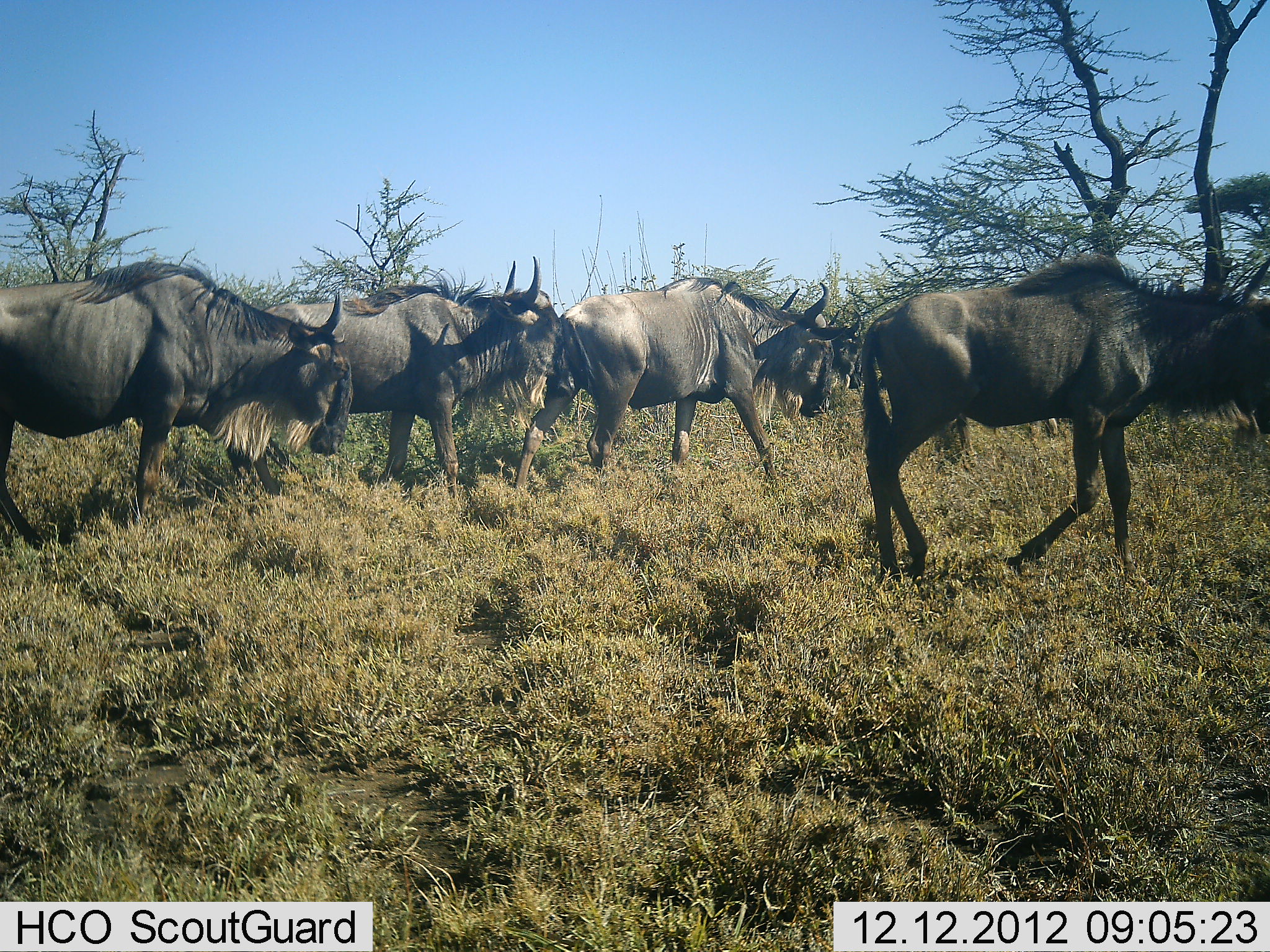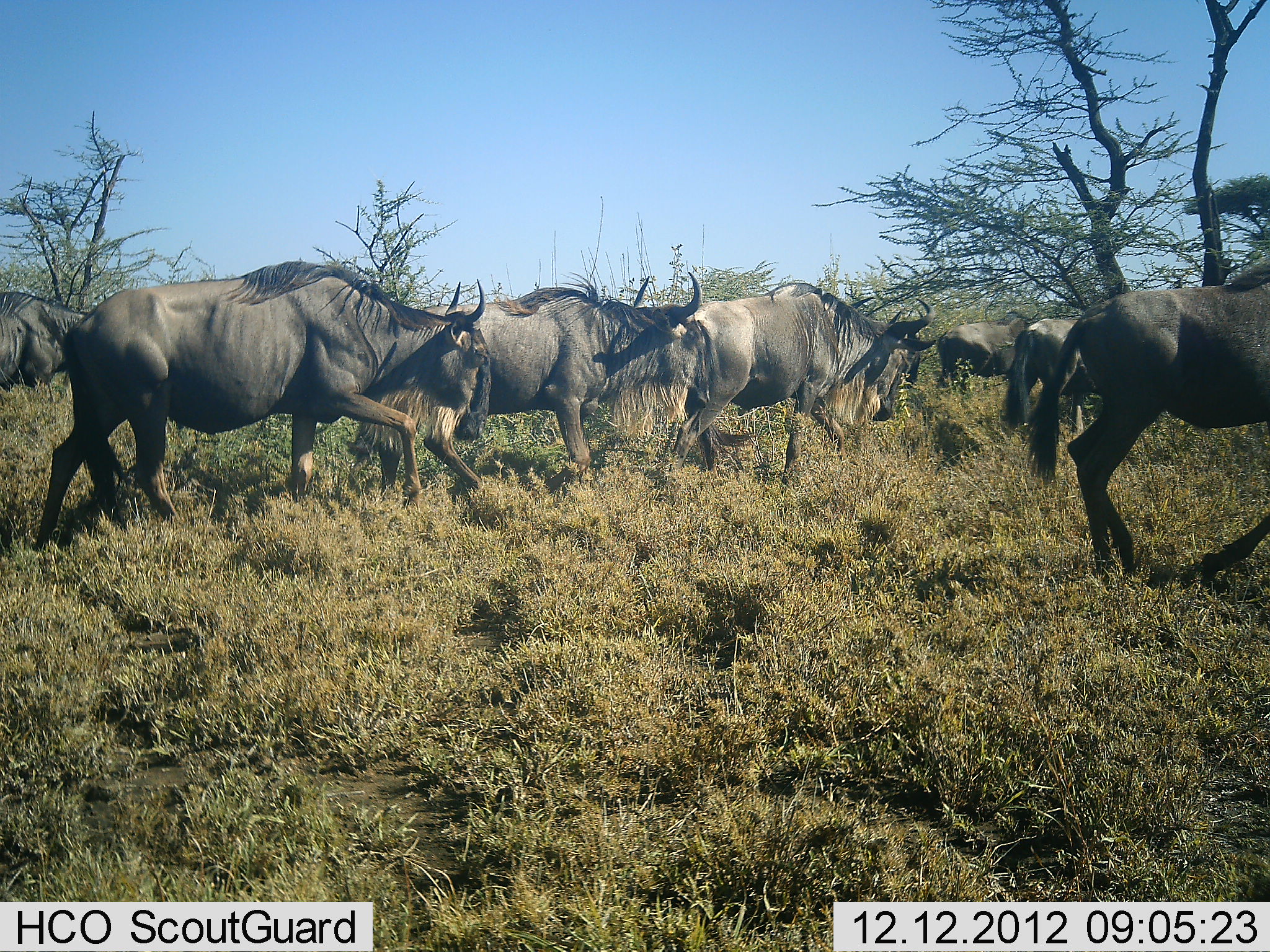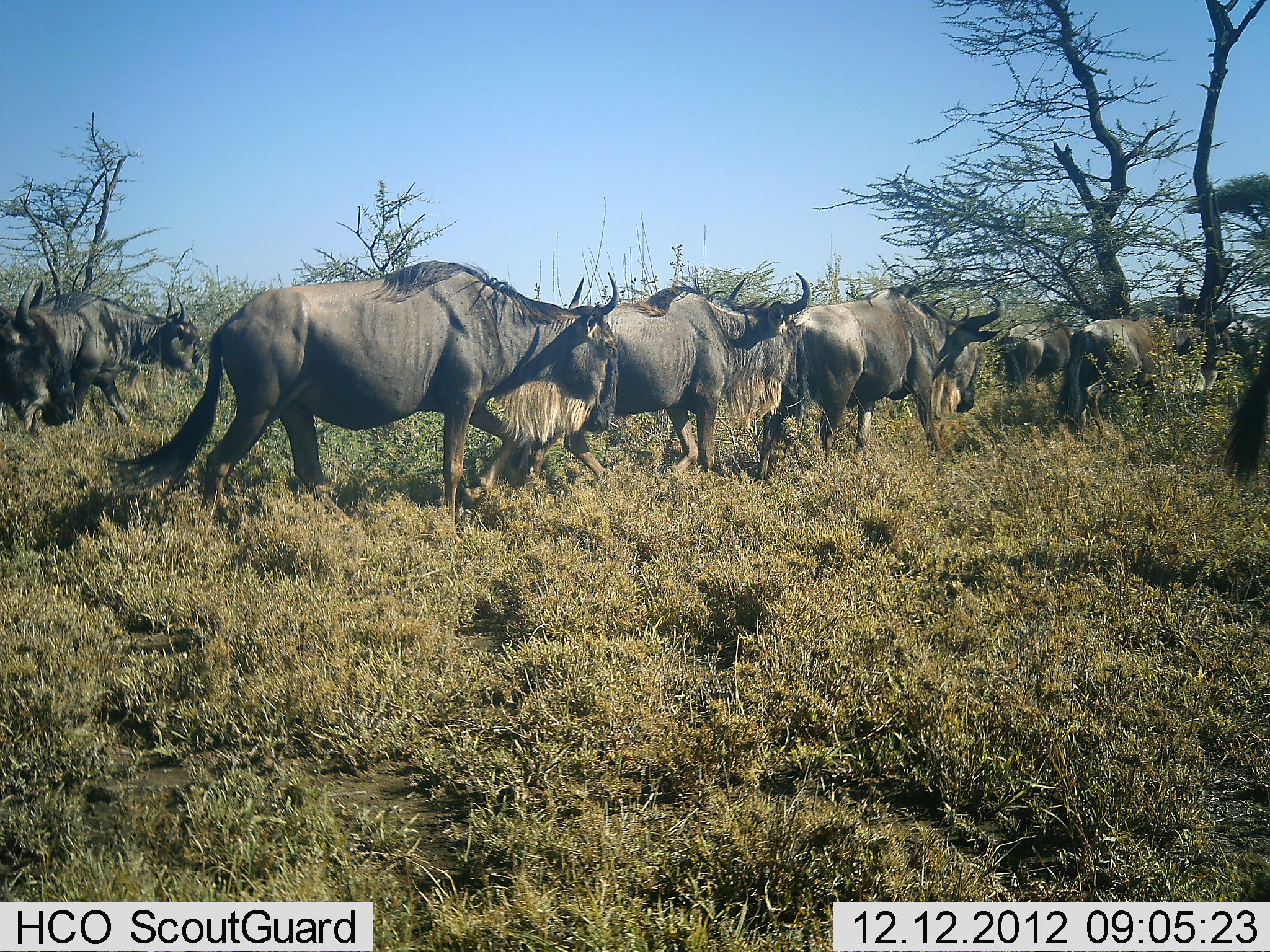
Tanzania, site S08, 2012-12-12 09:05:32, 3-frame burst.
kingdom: Animalia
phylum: Chordata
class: Mammalia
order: Artiodactyla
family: Bovidae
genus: Connochaetes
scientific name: Connochaetes taurinus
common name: blue wildebeest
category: wildebeest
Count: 9.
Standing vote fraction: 6%.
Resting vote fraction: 0%.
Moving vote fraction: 94%.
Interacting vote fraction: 6%.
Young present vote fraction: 0%.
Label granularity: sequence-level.